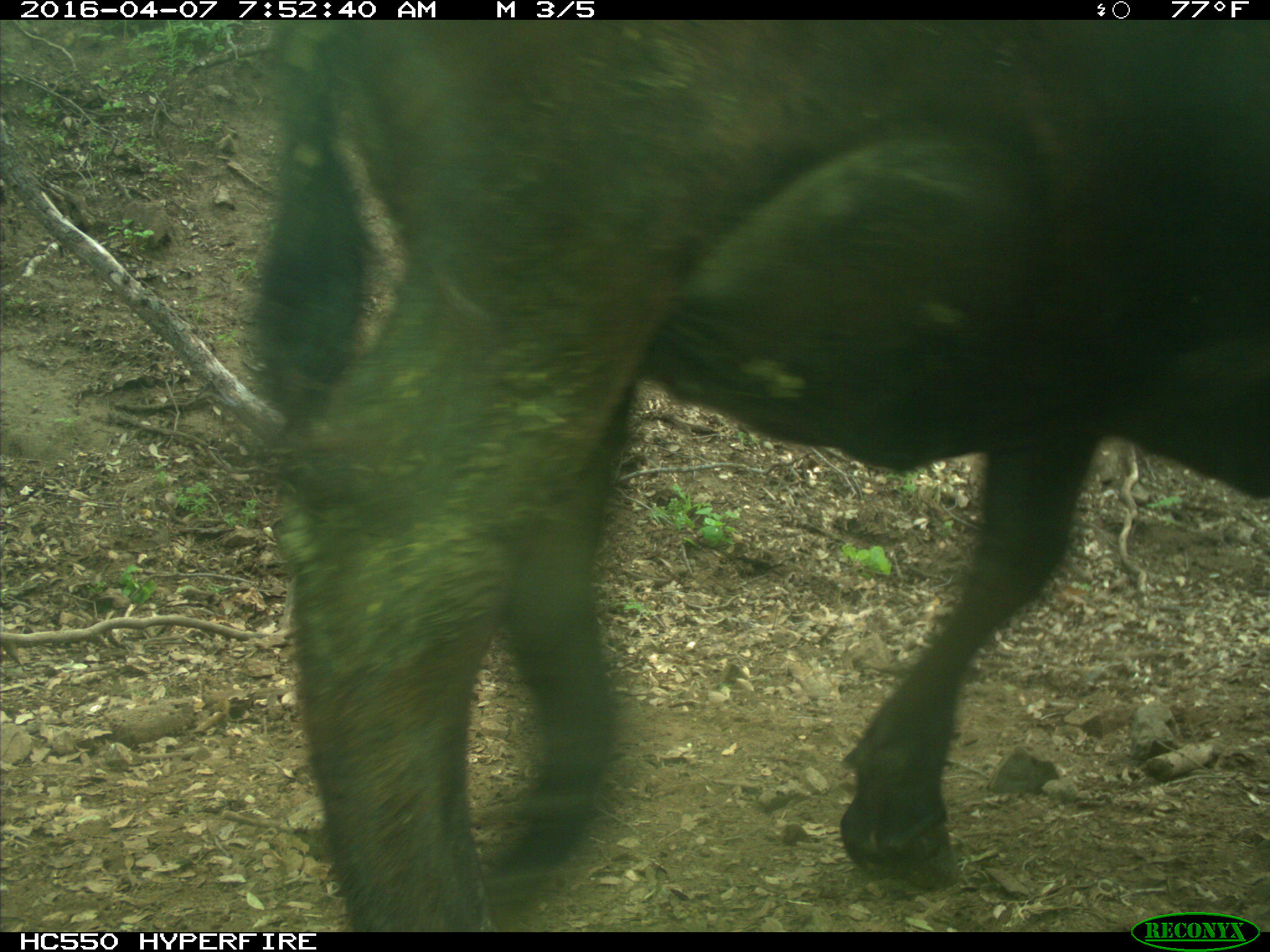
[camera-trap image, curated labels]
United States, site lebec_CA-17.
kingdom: Animalia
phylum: Chordata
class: Mammalia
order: Artiodactyla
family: Bovidae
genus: Bos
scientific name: Bos taurus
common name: domestic cow